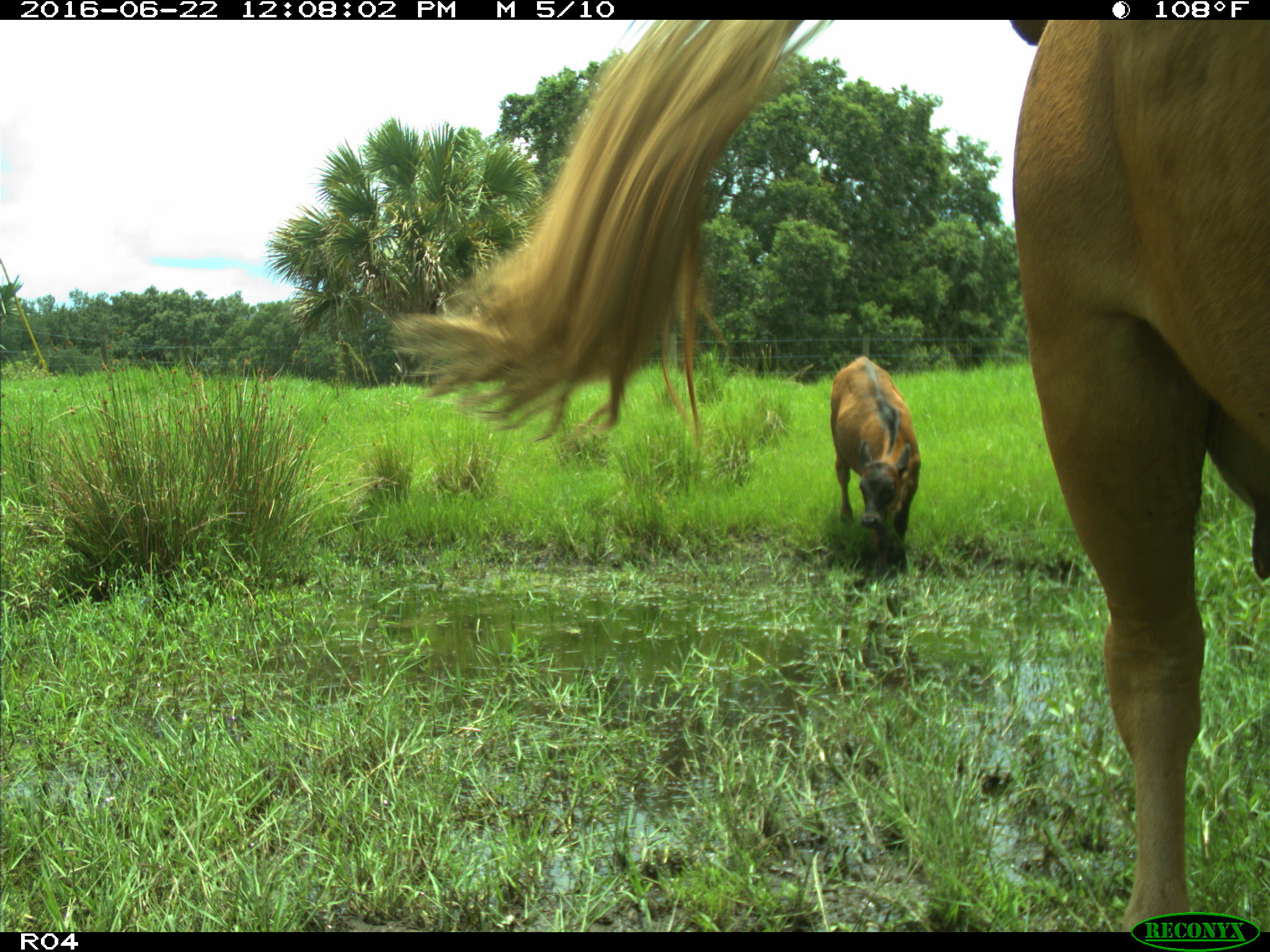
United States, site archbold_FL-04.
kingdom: Animalia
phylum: Chordata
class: Mammalia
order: Artiodactyla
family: Bovidae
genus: Bos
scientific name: Bos taurus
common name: domestic cow